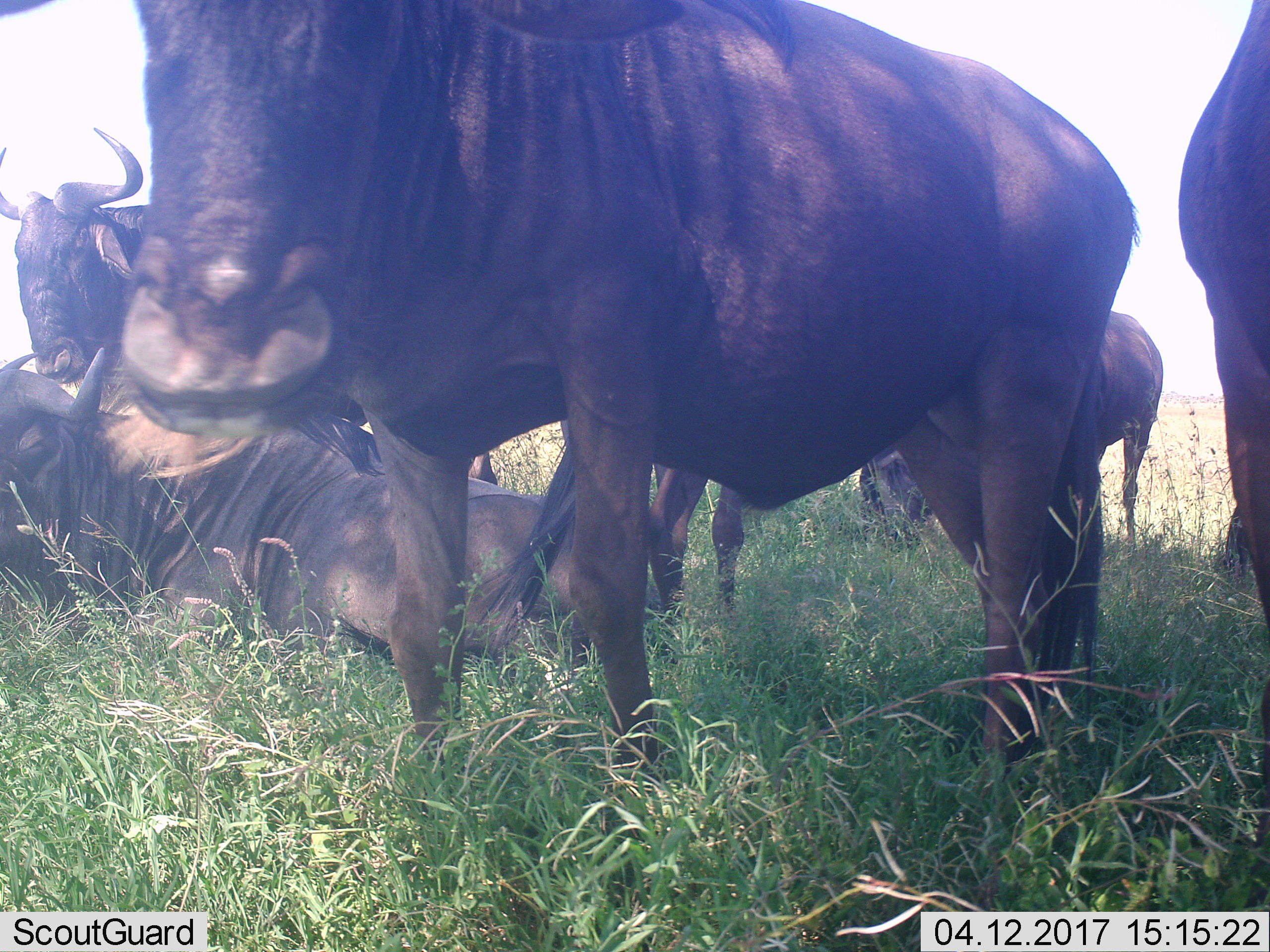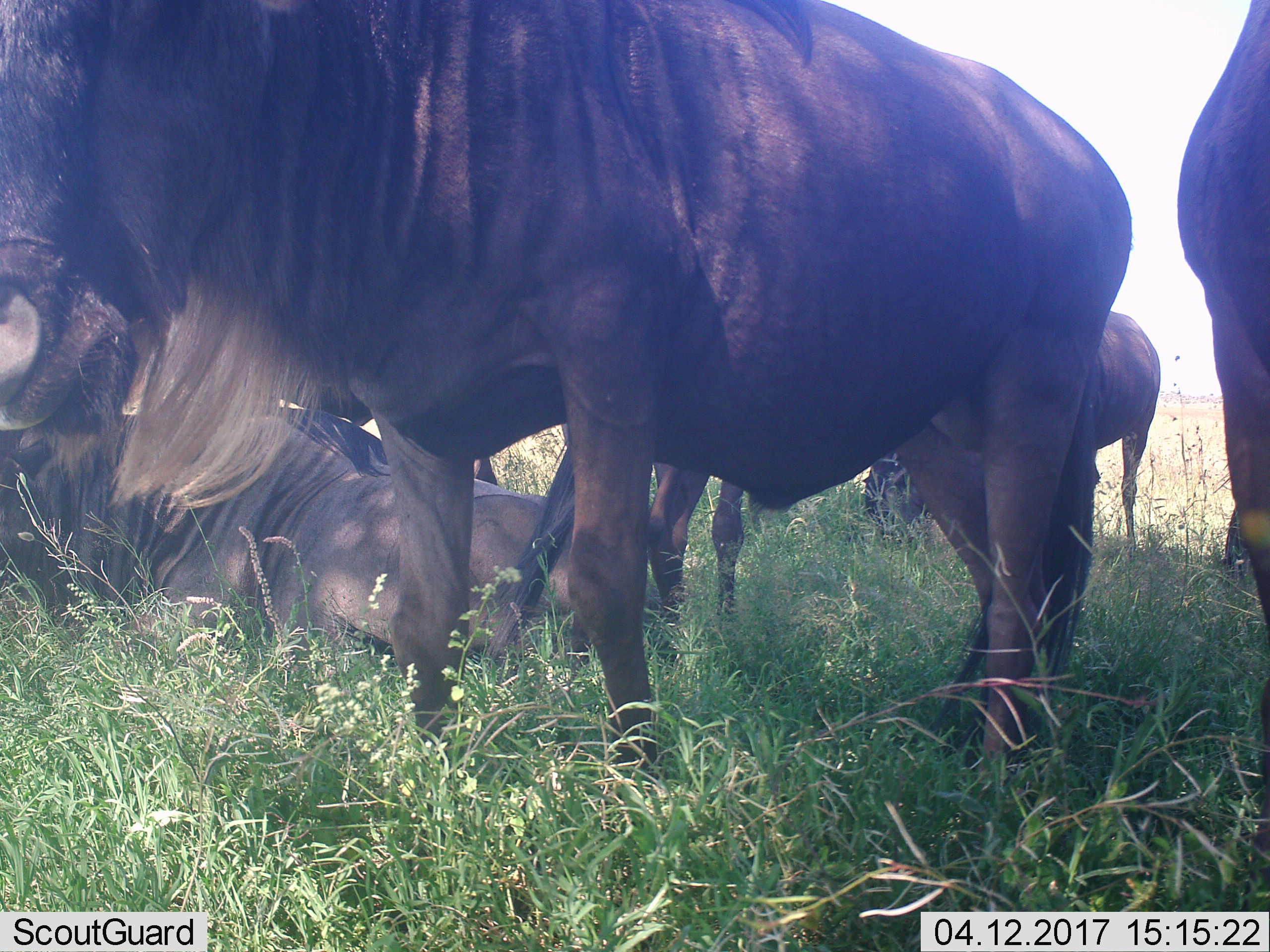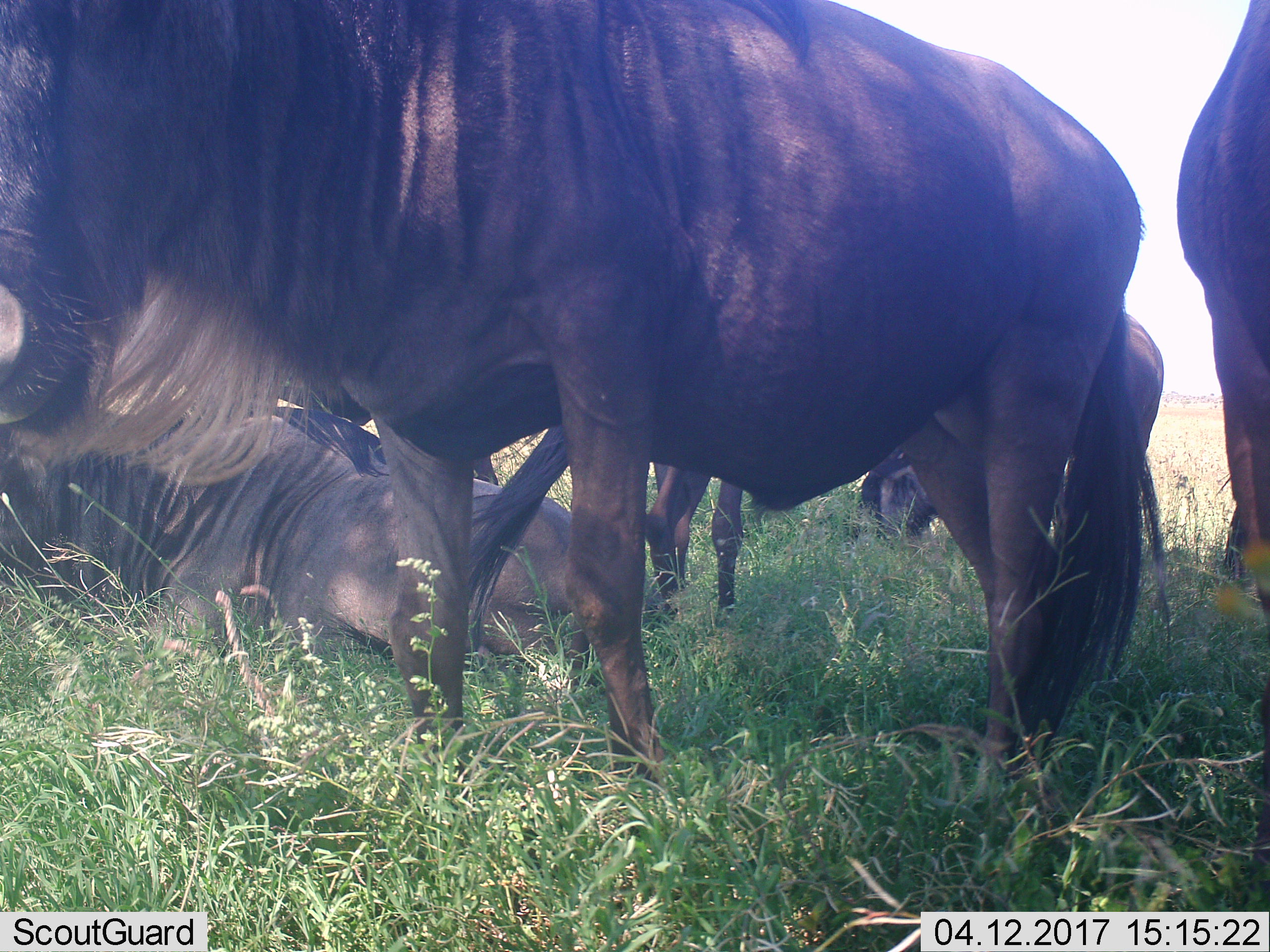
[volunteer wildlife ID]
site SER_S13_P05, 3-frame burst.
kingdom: Animalia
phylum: Chordata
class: Mammalia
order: Artiodactyla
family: Bovidae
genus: Connochaetes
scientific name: Connochaetes taurinus taurinus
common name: blue wildebeest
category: wildebeestblue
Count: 6.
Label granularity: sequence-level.